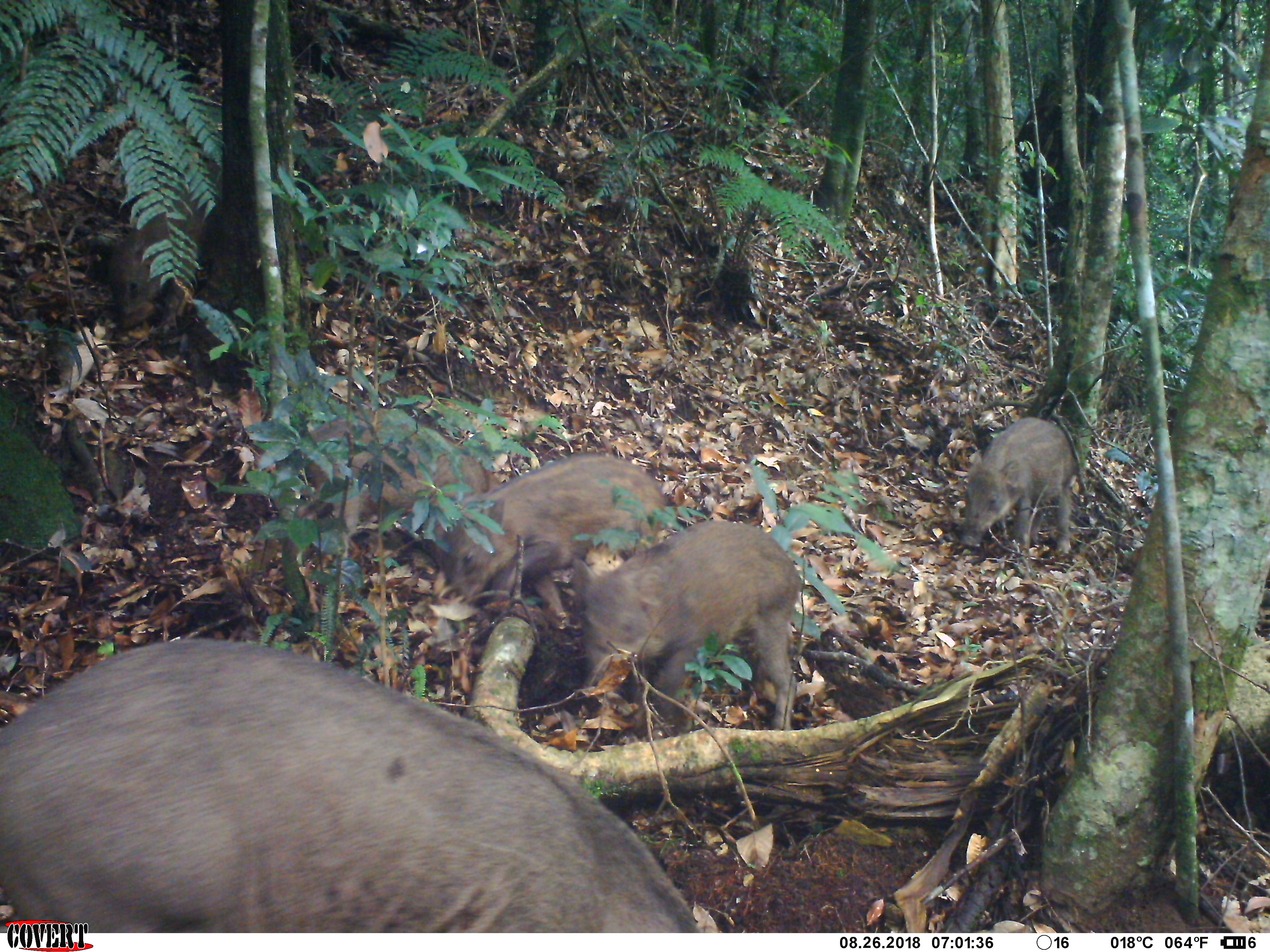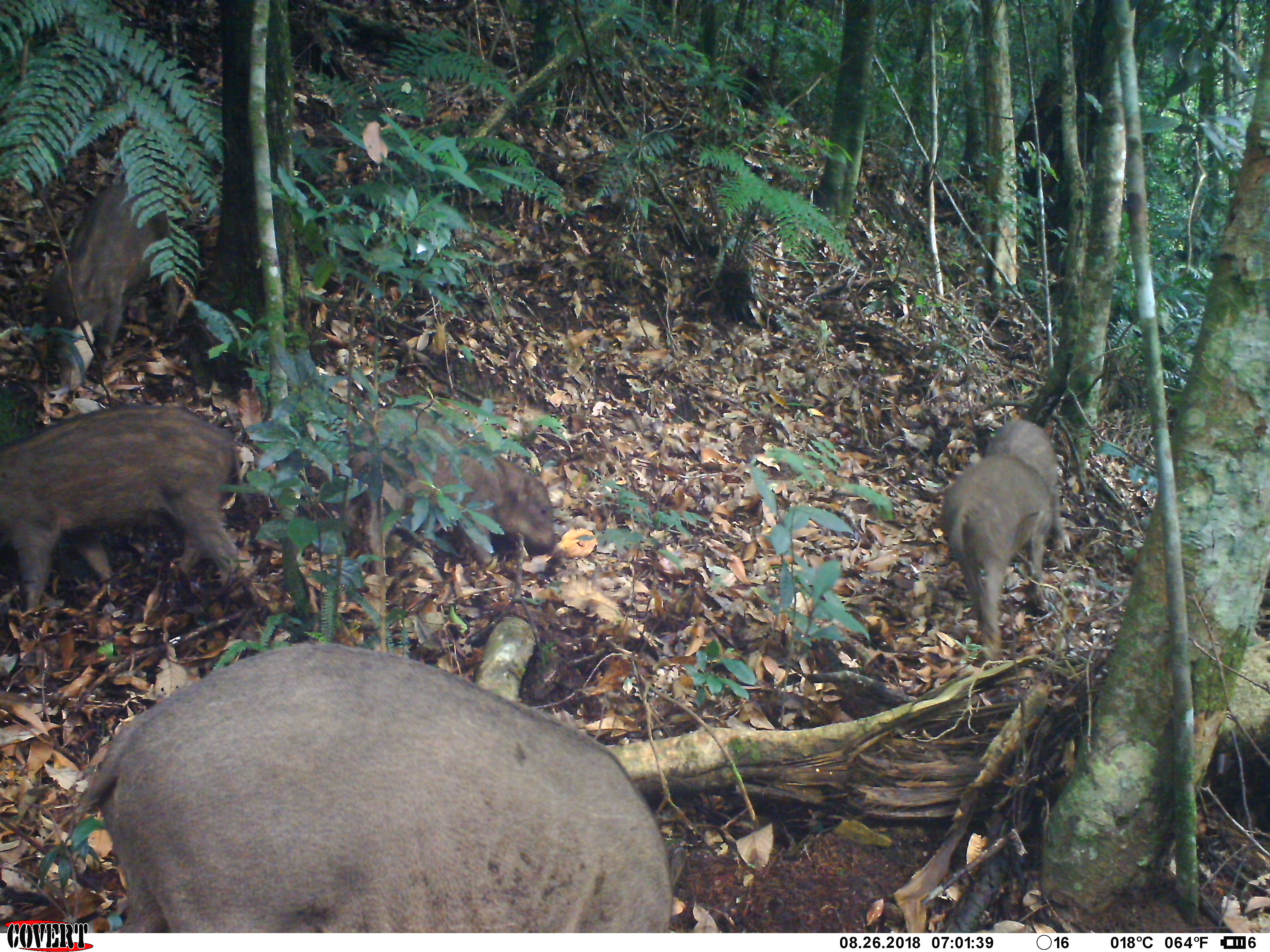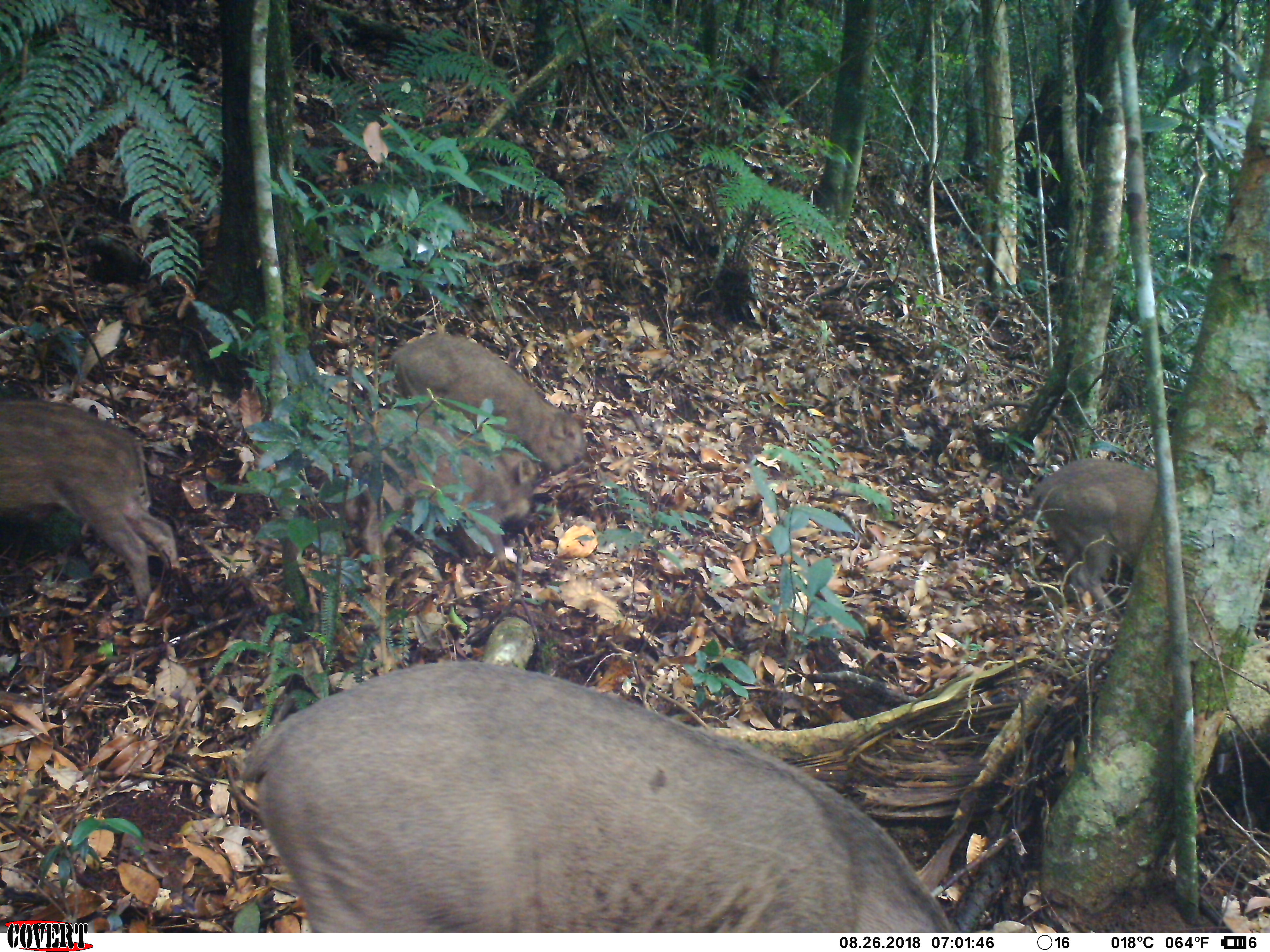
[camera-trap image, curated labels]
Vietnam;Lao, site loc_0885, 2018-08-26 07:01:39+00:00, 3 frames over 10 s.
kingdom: Animalia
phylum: Chordata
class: Mammalia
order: Artiodactyla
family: Suidae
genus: Sus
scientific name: Sus scrofa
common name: eurasian wild pig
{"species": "eurasian wild pig (Sus scrofa)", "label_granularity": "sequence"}